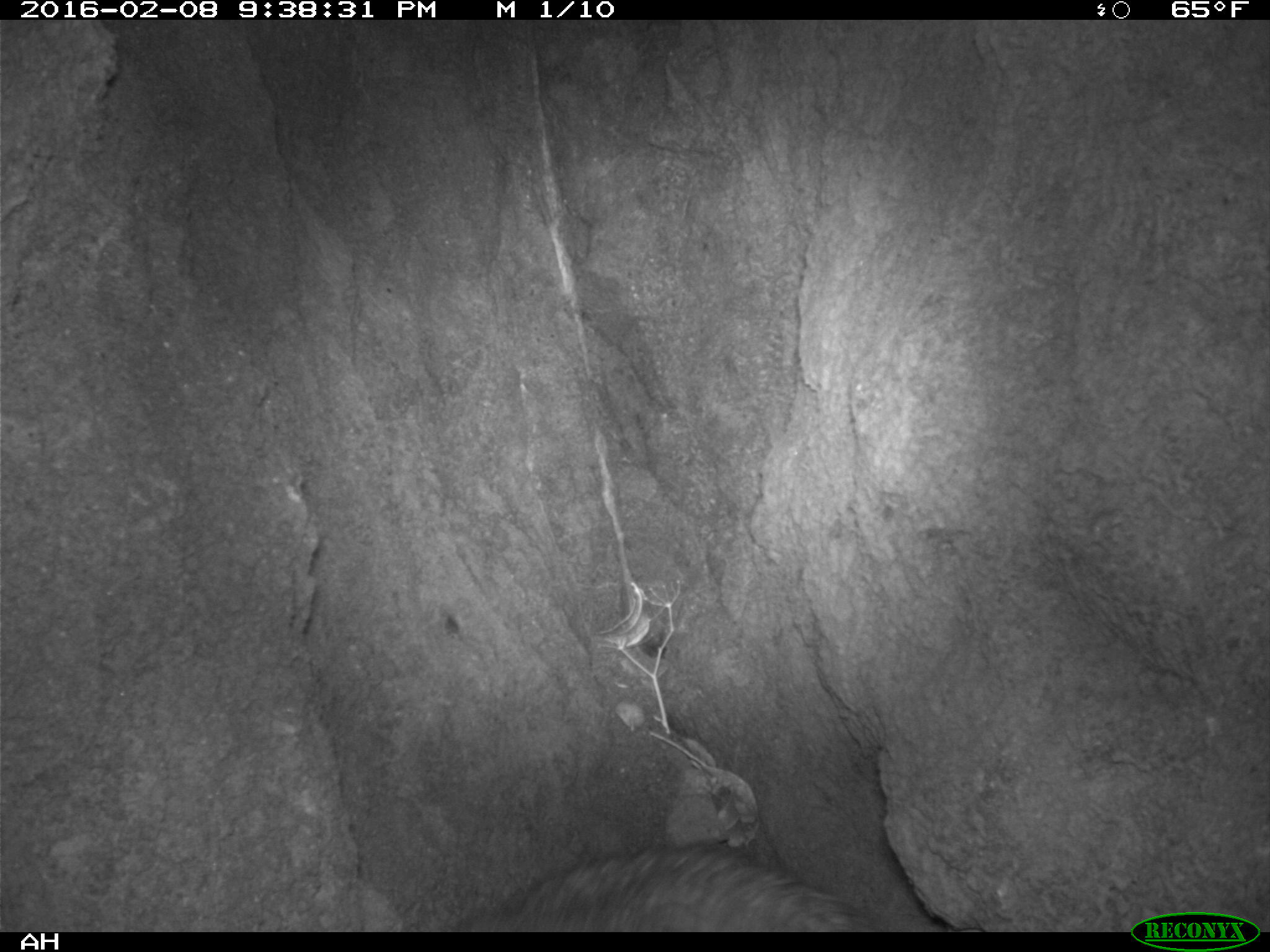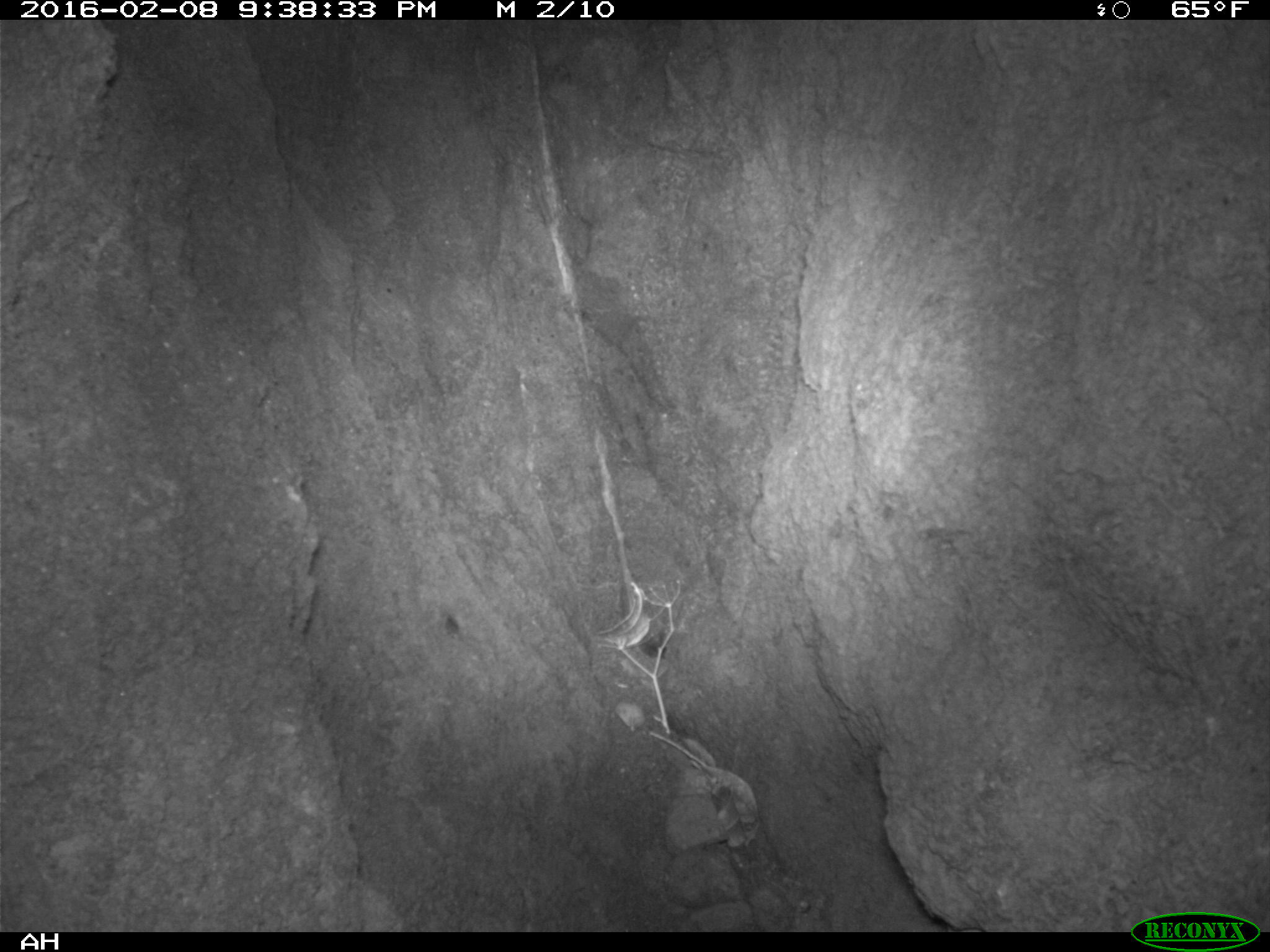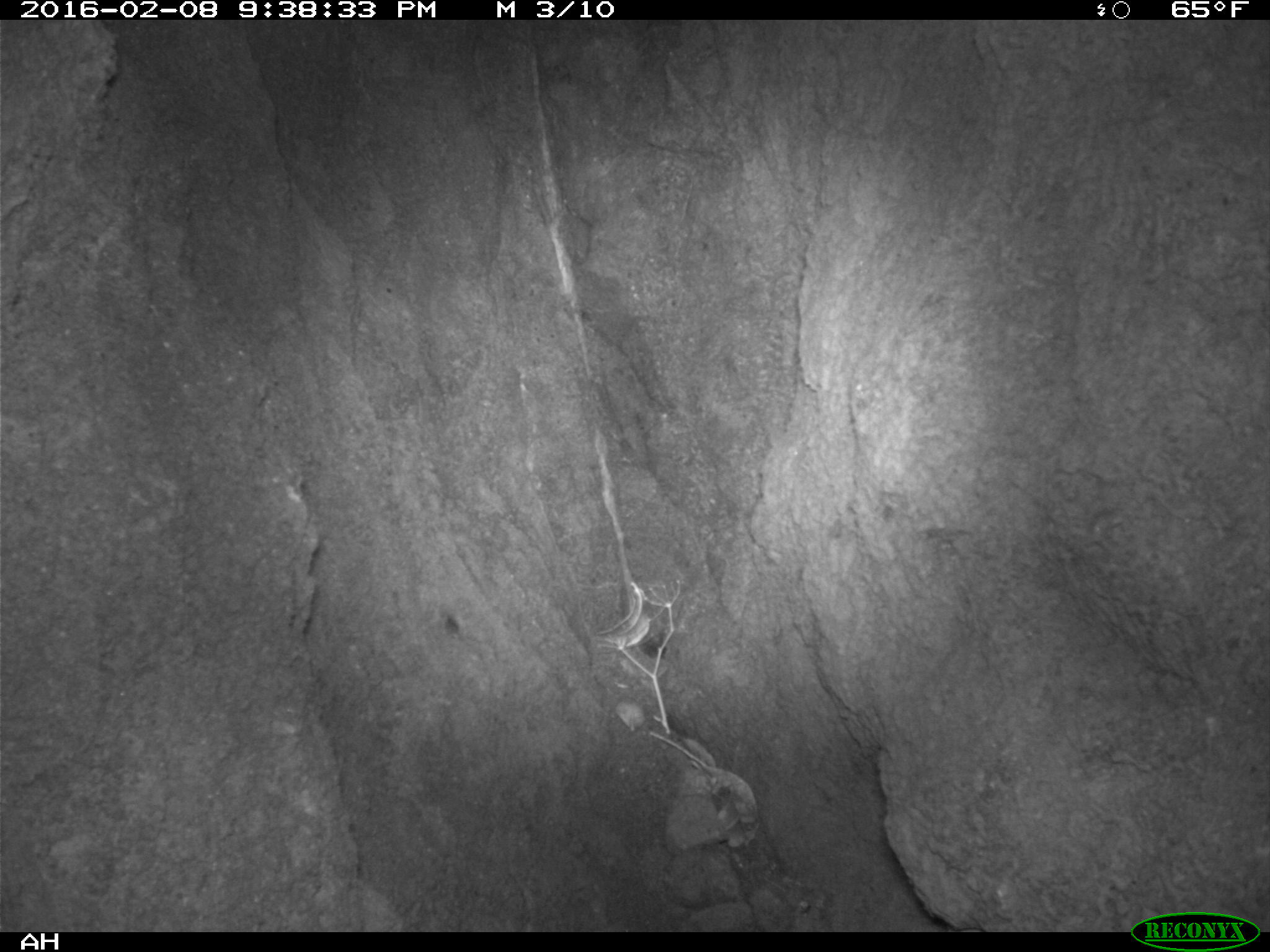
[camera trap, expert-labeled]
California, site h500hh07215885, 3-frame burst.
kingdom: Animalia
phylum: Chordata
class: Mammalia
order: Carnivora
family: Canidae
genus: Urocyon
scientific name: Urocyon littoralis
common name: island fox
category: fox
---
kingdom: Animalia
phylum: Chordata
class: Mammalia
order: Rodentia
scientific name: Rodentia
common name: rodent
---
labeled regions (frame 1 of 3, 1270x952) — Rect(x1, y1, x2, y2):
fox: Rect(464, 843, 876, 932)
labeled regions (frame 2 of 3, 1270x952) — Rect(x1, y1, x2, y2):
rodent: Rect(646, 731, 760, 852)